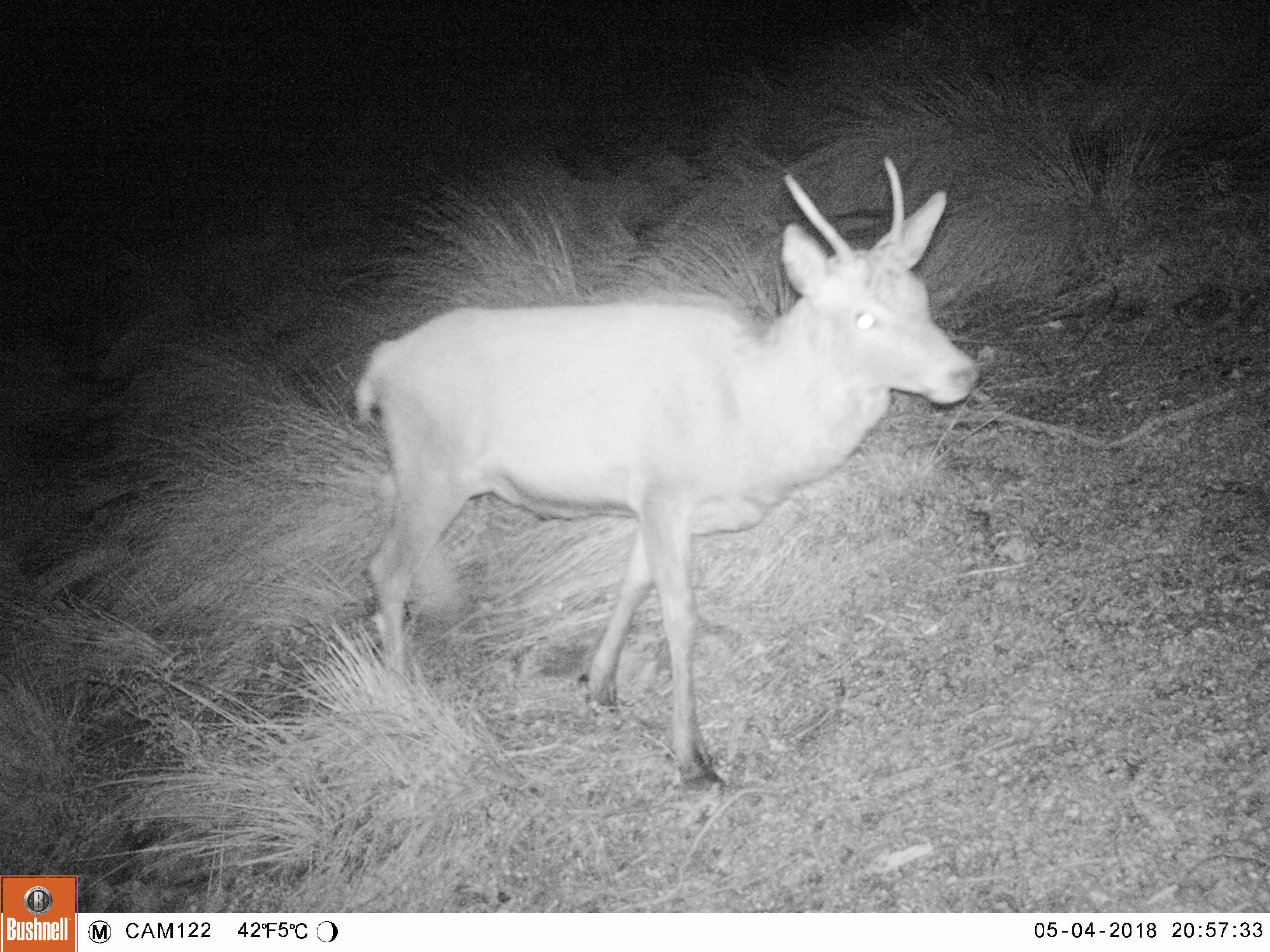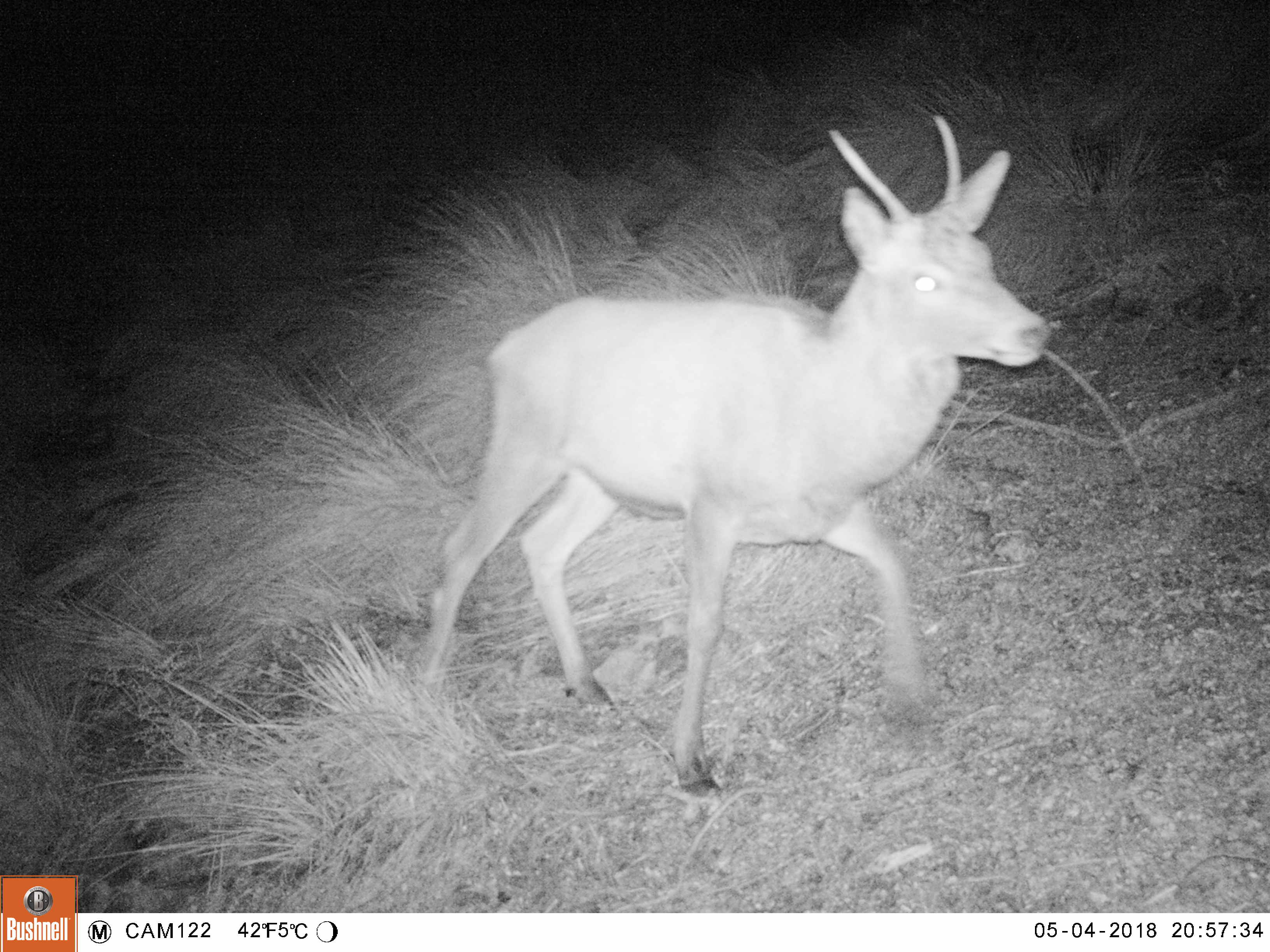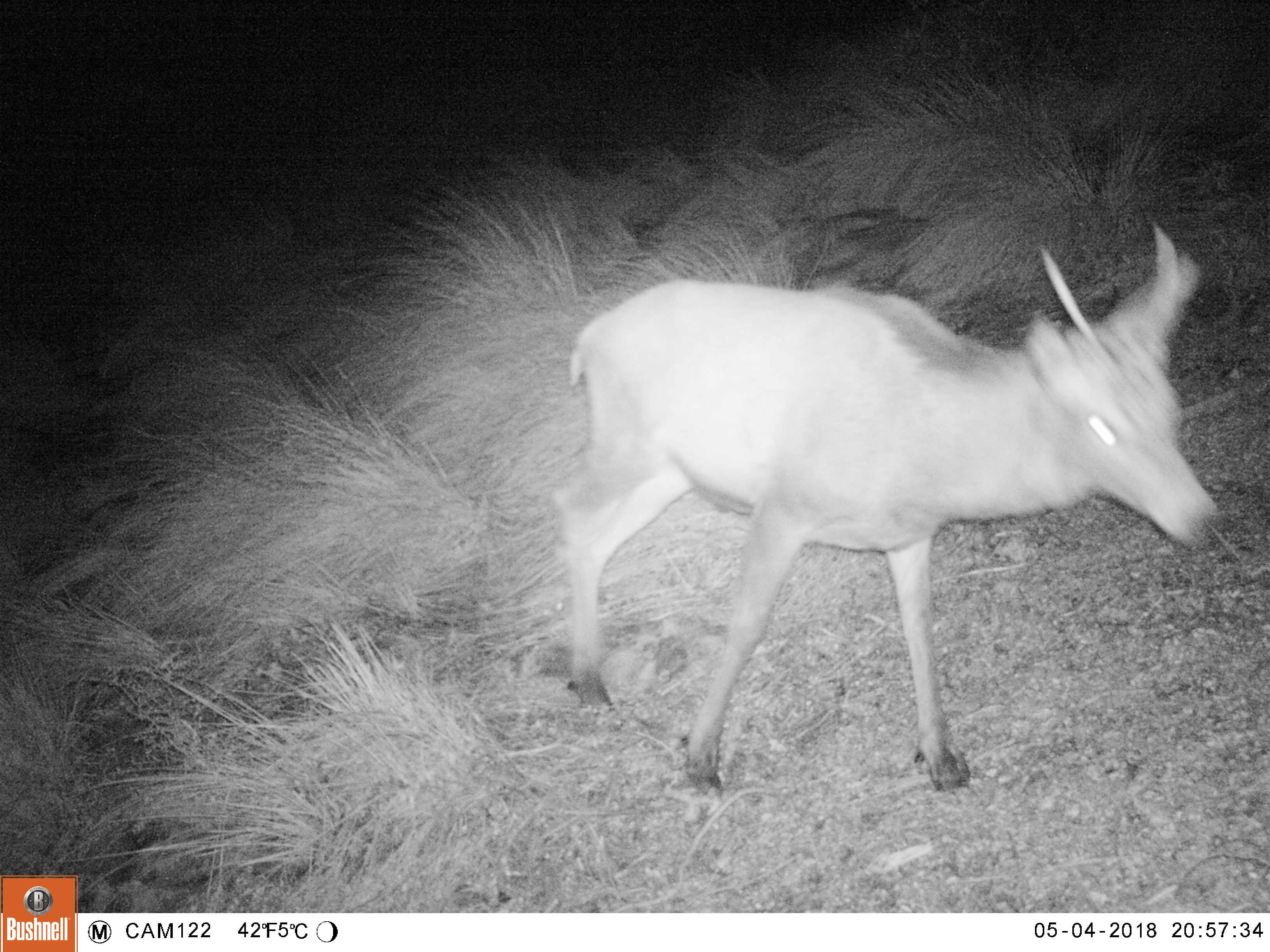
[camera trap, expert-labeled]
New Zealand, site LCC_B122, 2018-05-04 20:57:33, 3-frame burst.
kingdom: Animalia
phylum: Chordata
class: Mammalia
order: Artiodactyla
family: Cervidae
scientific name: Cervidae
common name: deer